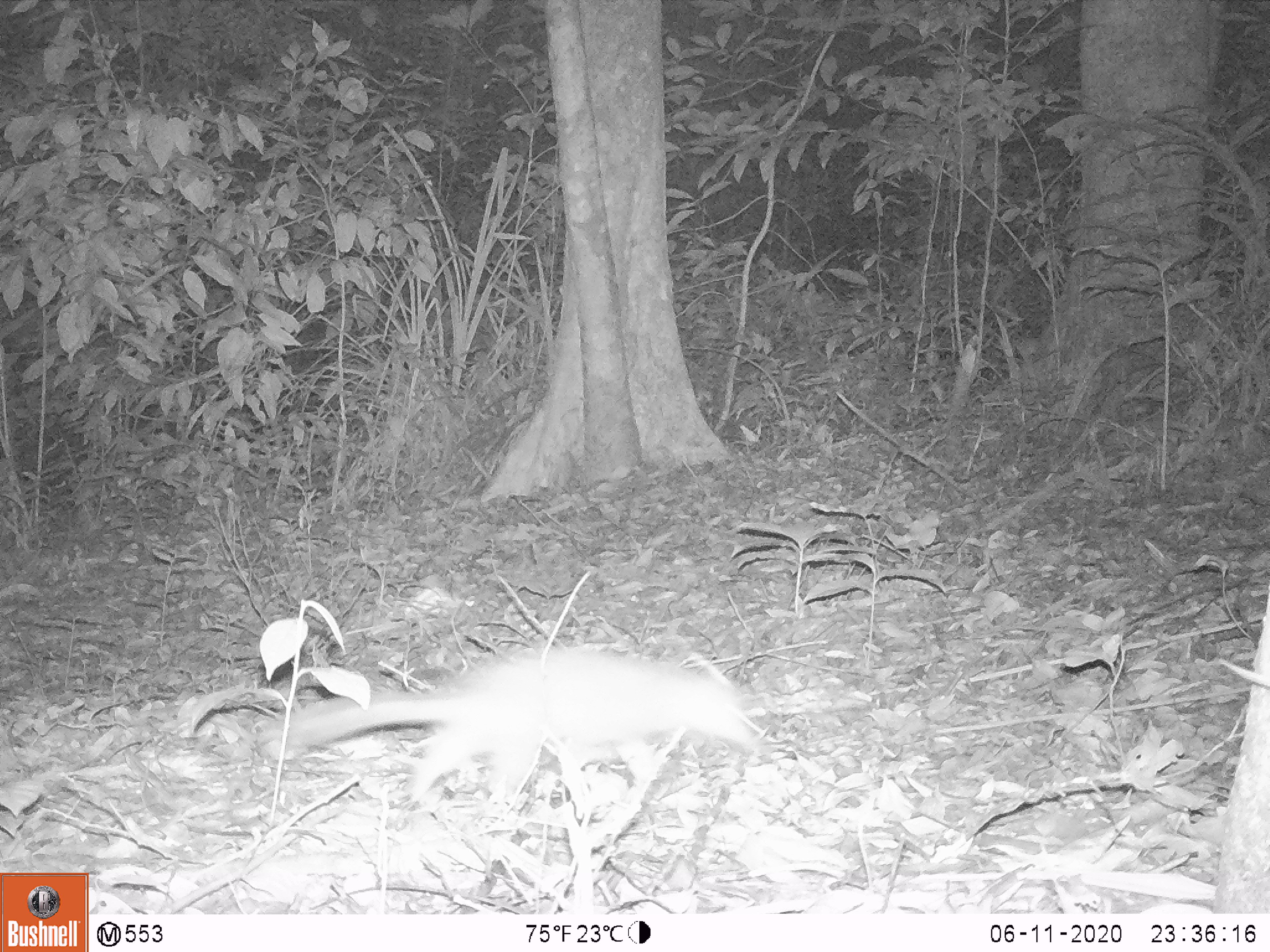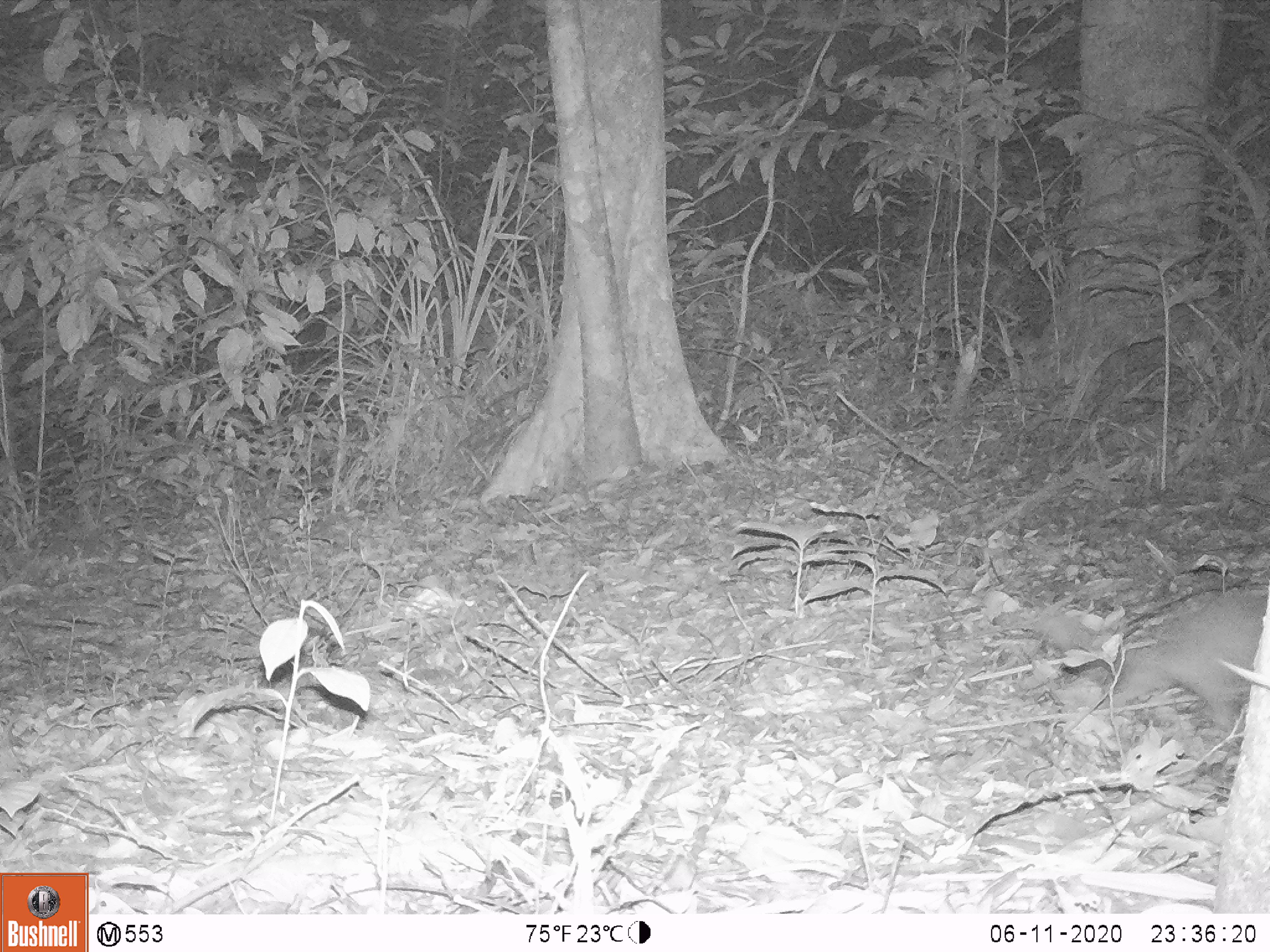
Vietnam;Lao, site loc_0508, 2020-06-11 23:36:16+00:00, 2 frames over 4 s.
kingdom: Animalia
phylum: Chordata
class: Mammalia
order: Carnivora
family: Mustelidae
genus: Melogale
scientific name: Melogale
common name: ferret badger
Ferret badger (Melogale). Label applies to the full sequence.